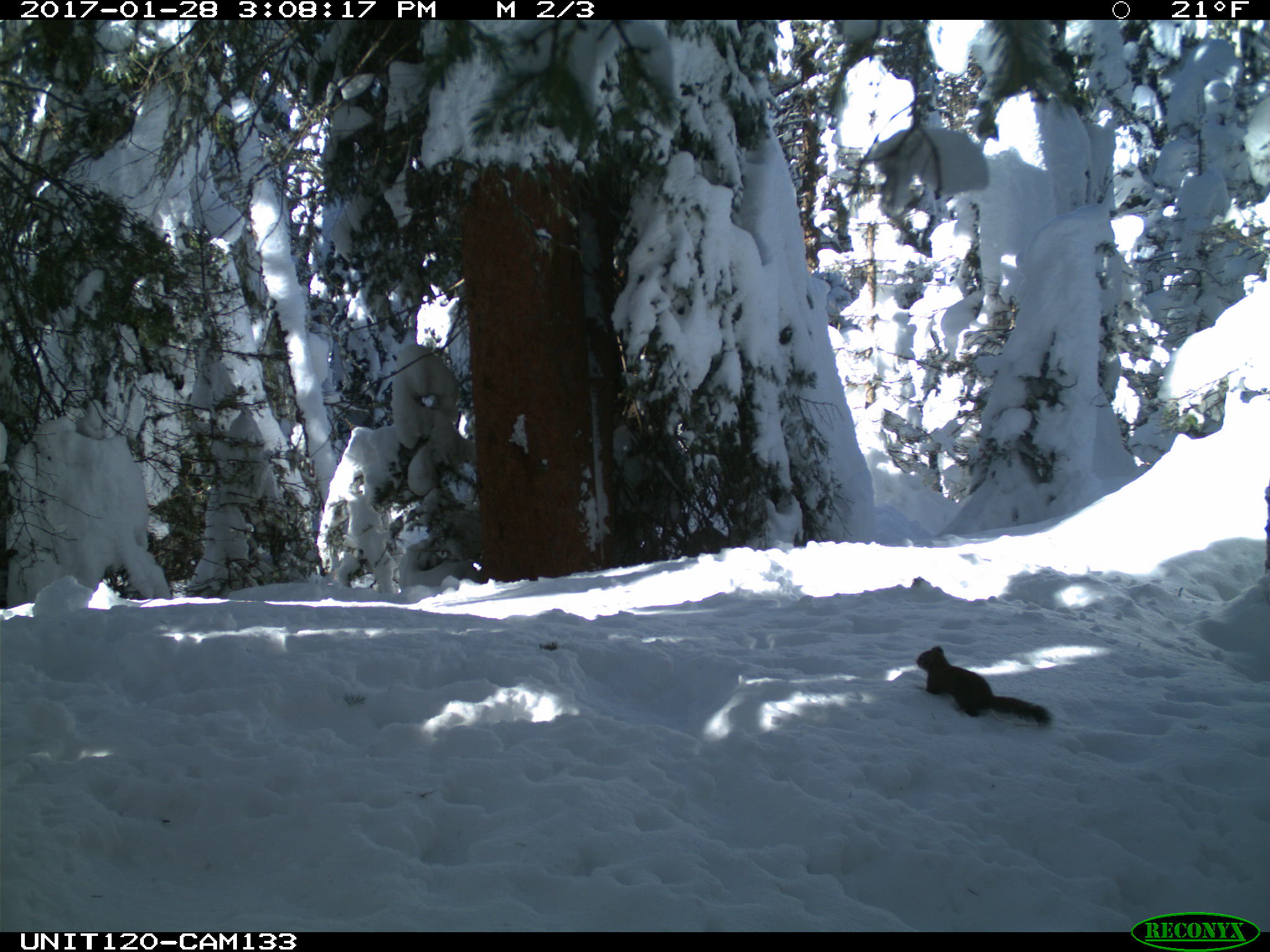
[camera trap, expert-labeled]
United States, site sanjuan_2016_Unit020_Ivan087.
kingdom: Animalia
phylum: Chordata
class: Mammalia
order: Rodentia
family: Sciuridae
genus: Tamiasciurus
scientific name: Tamiasciurus hudsonicus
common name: american red squirrel